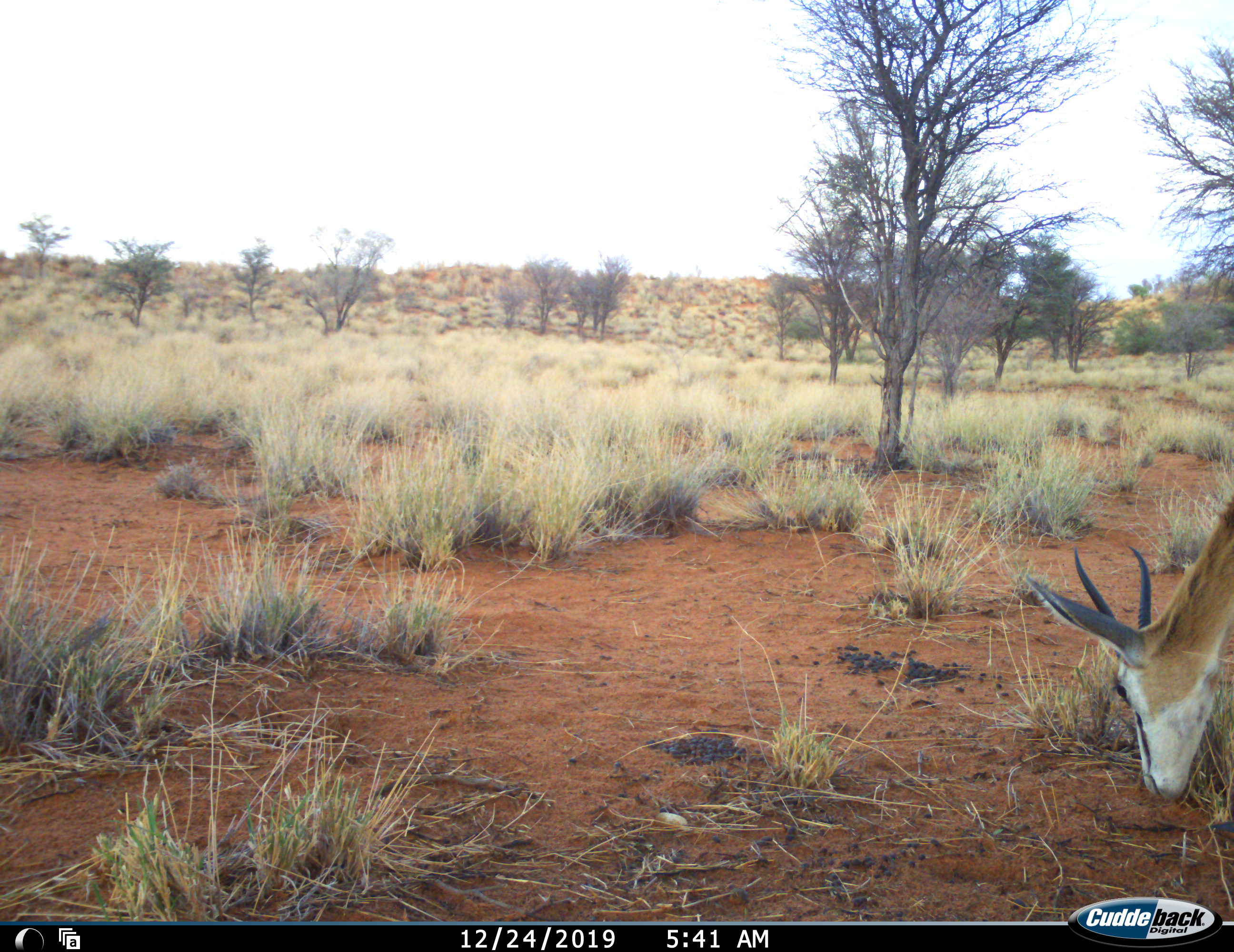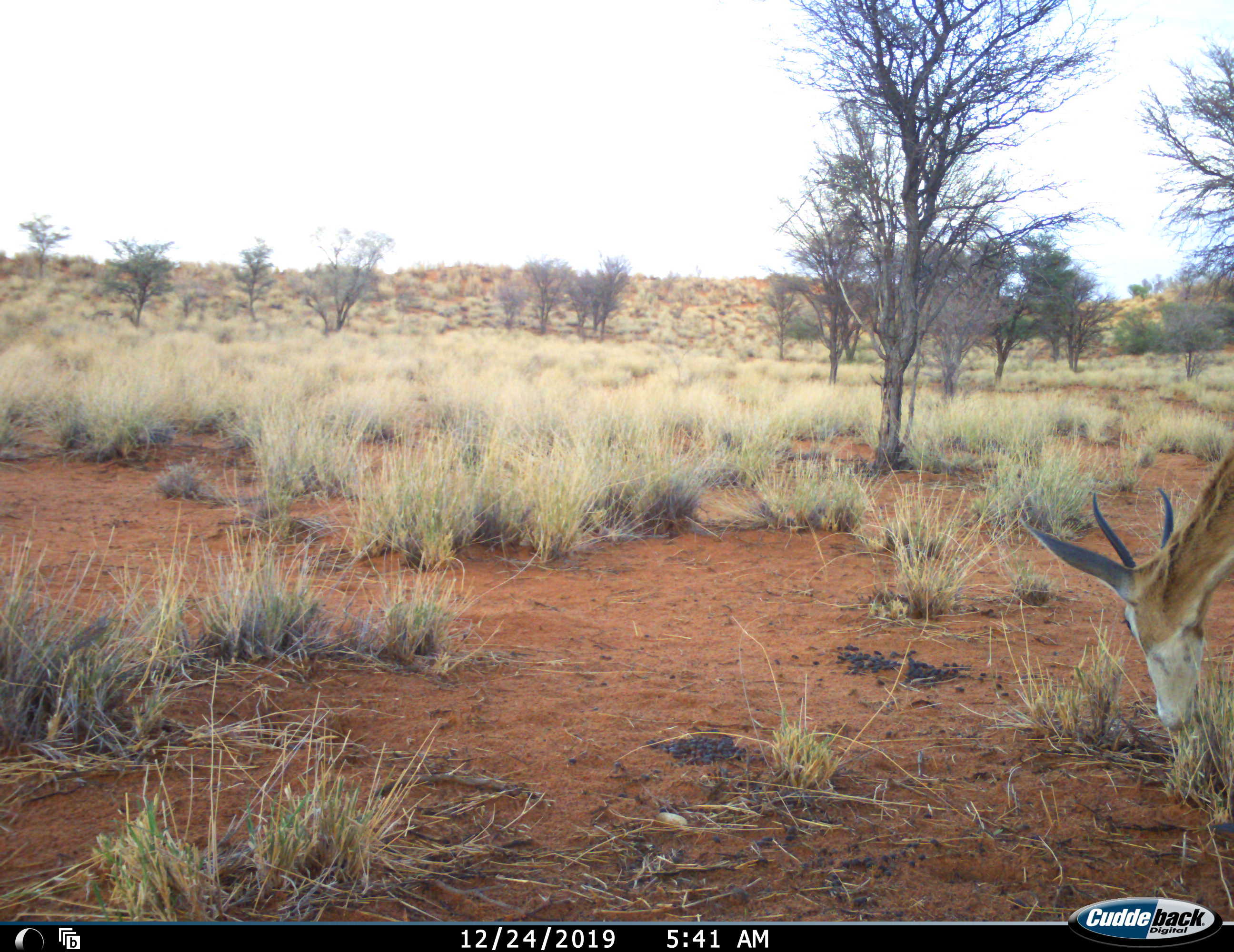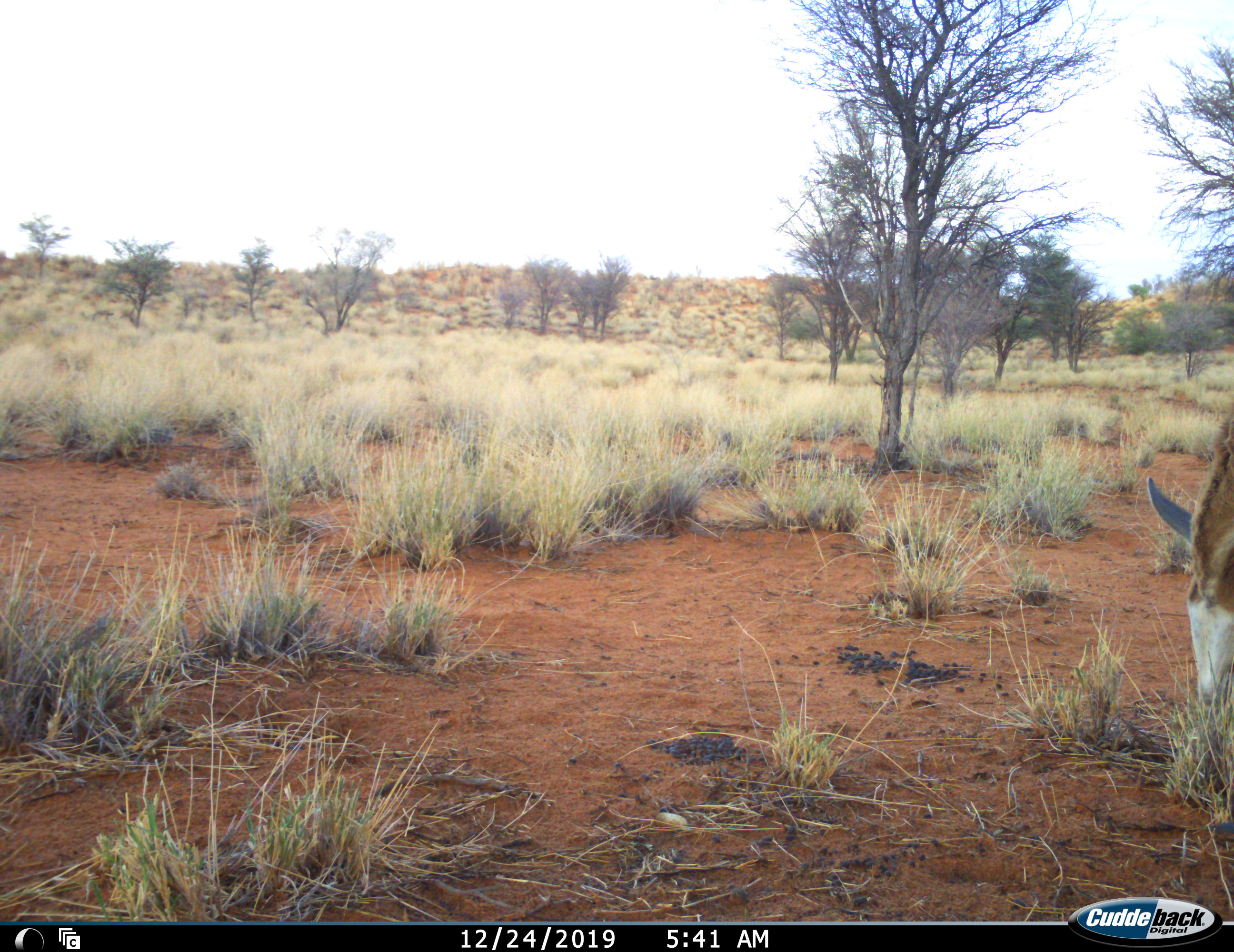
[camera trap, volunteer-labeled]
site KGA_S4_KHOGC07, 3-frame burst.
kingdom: Animalia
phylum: Chordata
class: Mammalia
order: Artiodactyla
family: Bovidae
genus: Antidorcas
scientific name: Antidorcas marsupialis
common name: springbok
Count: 1.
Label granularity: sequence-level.